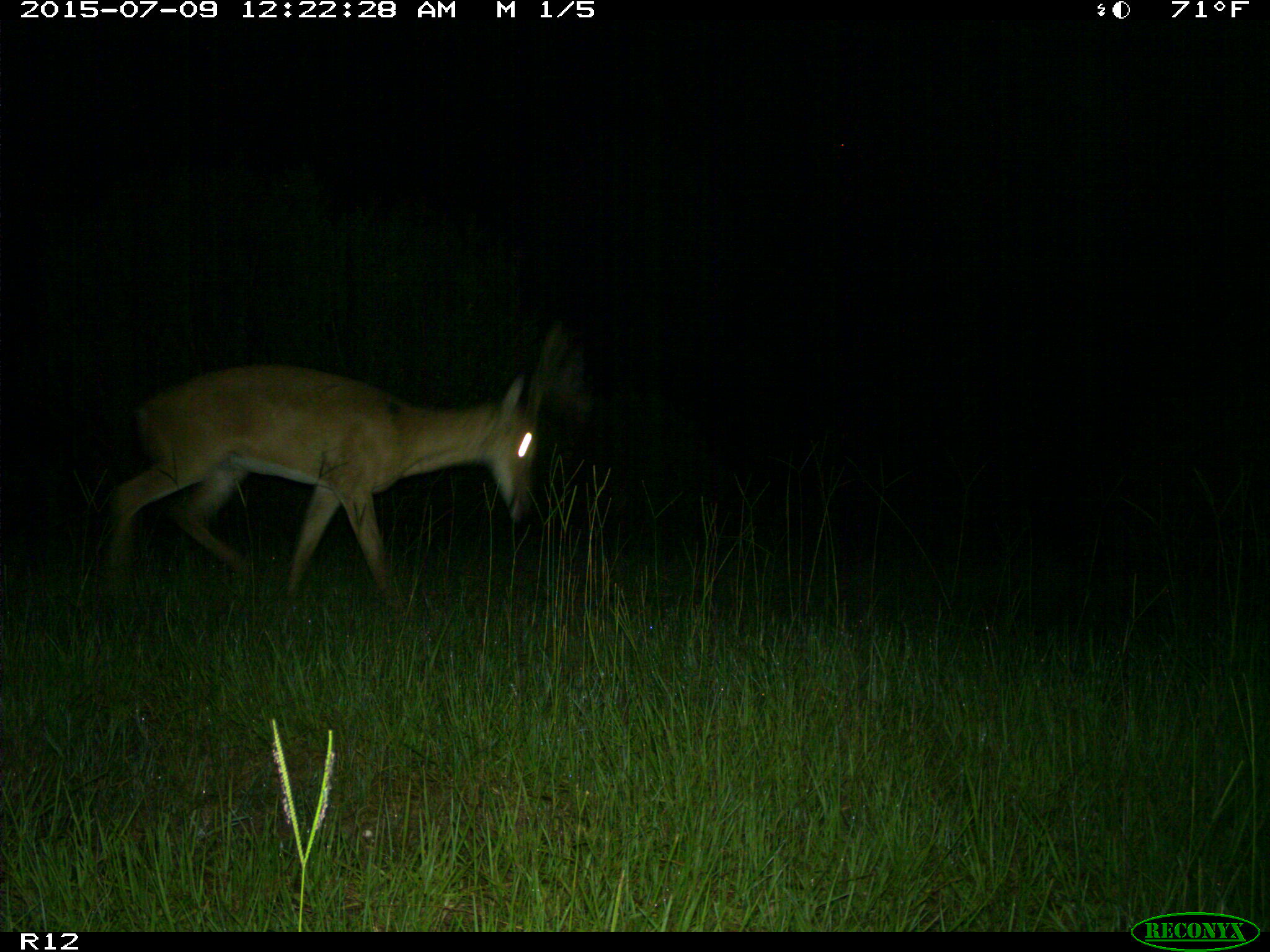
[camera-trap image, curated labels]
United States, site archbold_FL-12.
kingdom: Animalia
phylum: Chordata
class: Mammalia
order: Artiodactyla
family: Cervidae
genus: Odocoileus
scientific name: Odocoileus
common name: deer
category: unidentified deer